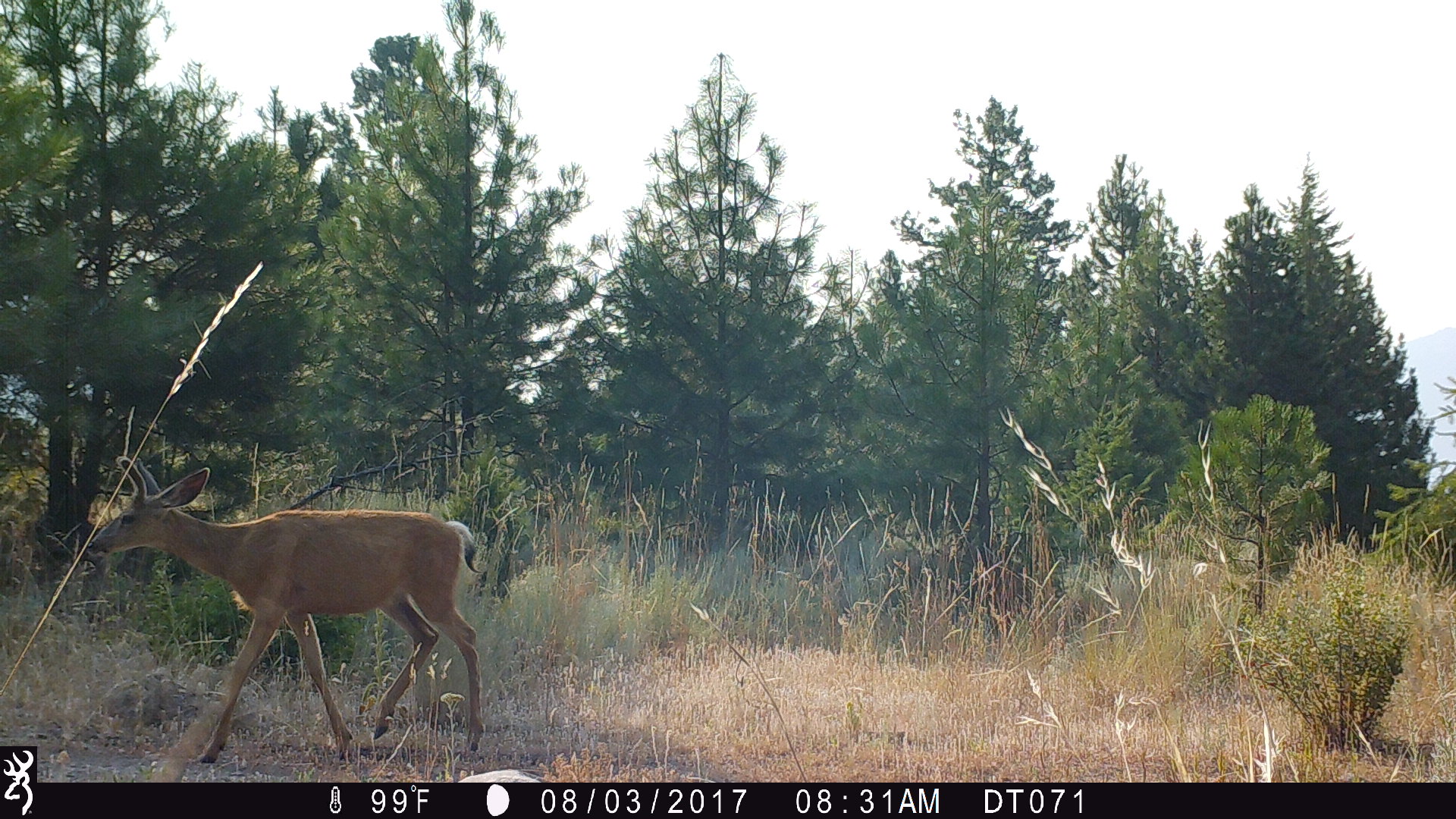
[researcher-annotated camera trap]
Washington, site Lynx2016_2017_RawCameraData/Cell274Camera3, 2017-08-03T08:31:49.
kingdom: Animalia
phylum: Chordata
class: Mammalia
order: Artiodactyla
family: Cervidae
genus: Odocoileus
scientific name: Odocoileus hemionus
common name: mule deer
Odocoileus hemionus (mule deer). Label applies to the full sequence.